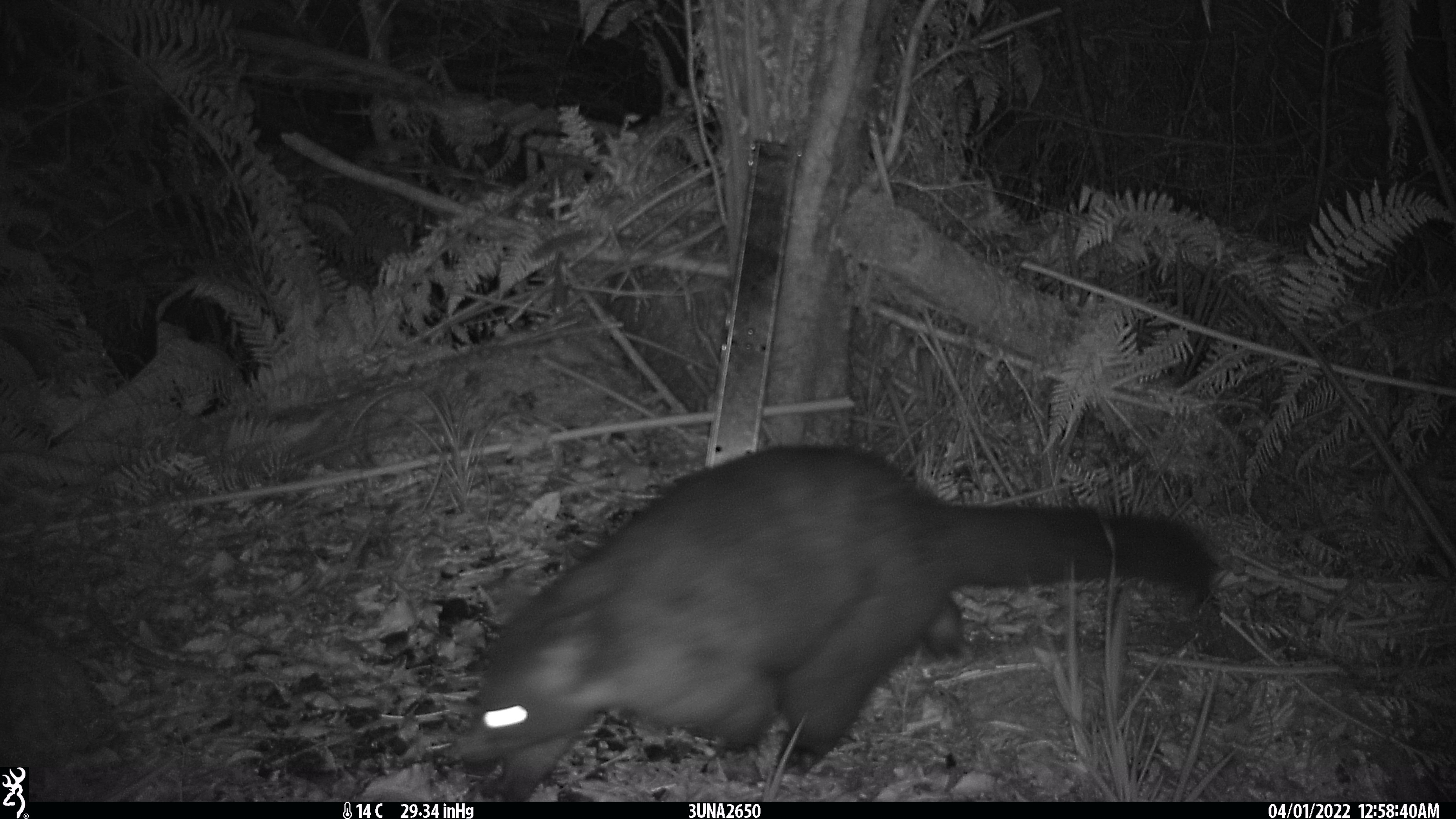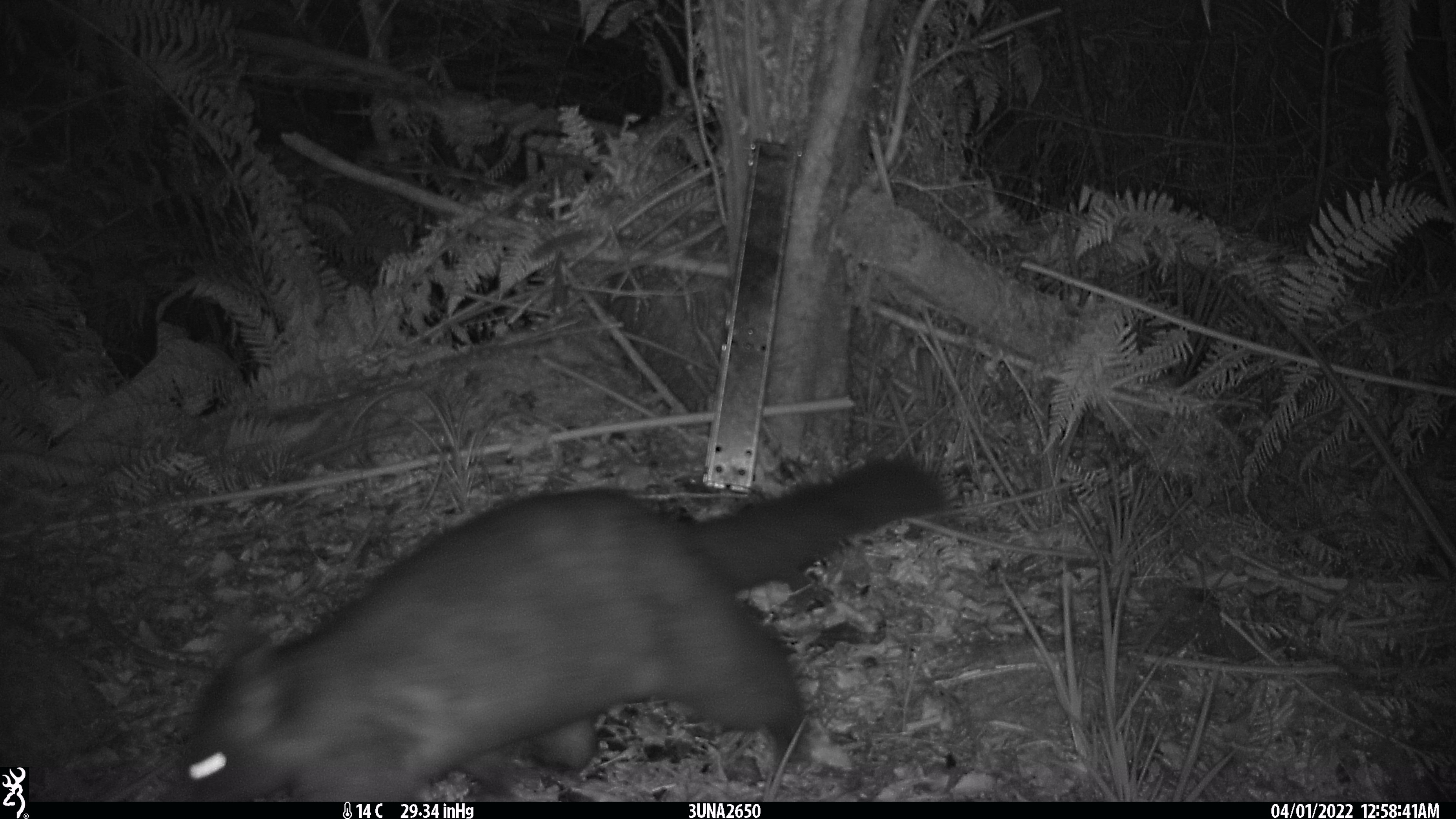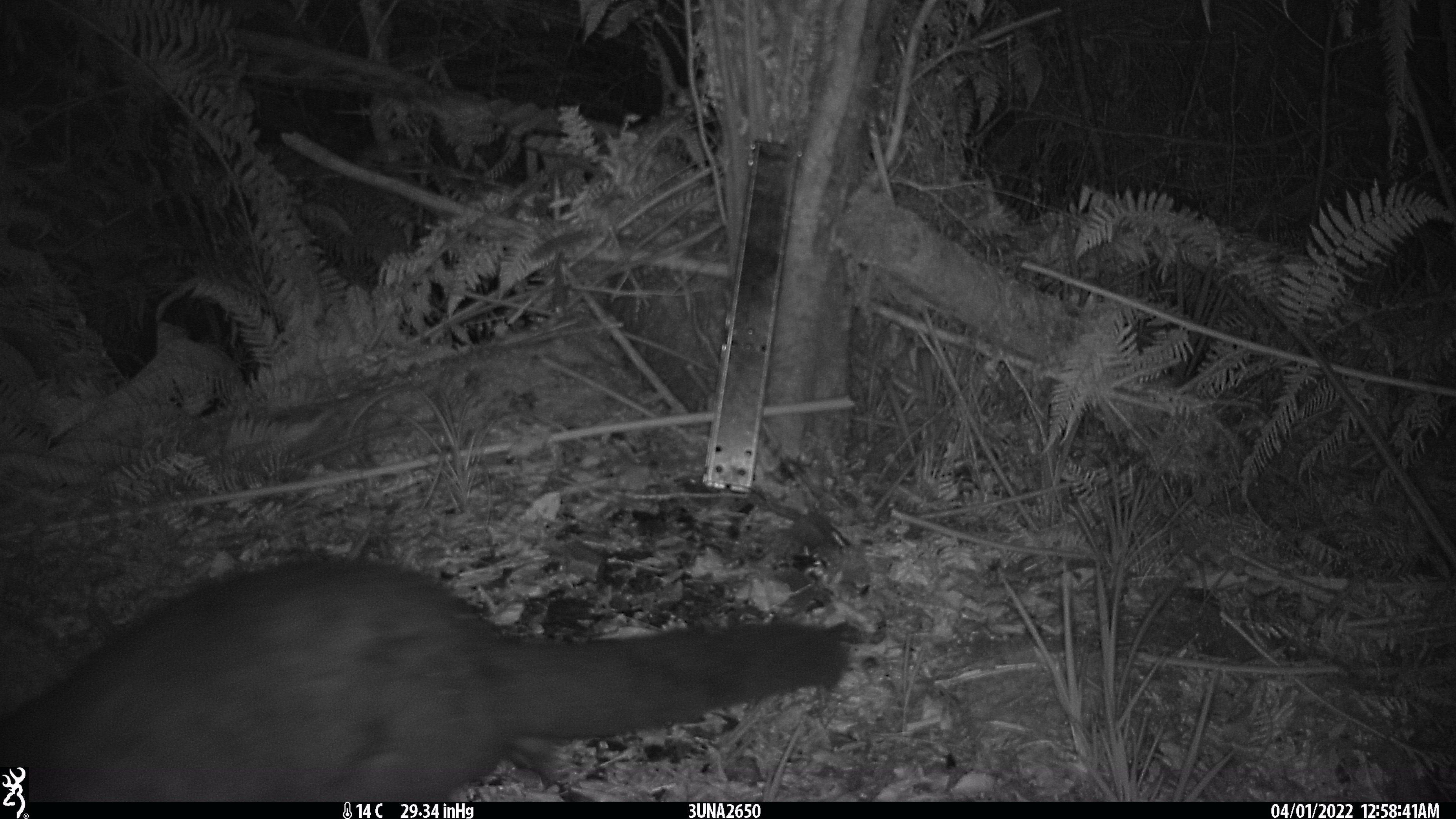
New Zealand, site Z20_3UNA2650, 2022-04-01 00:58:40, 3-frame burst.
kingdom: Animalia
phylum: Chordata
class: Mammalia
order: Diprotodontia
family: Phalangeridae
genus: Trichosurus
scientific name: Trichosurus vulpecula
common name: common brushtail possum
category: possum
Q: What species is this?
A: Possum (common brushtail possum) (Trichosurus vulpecula).